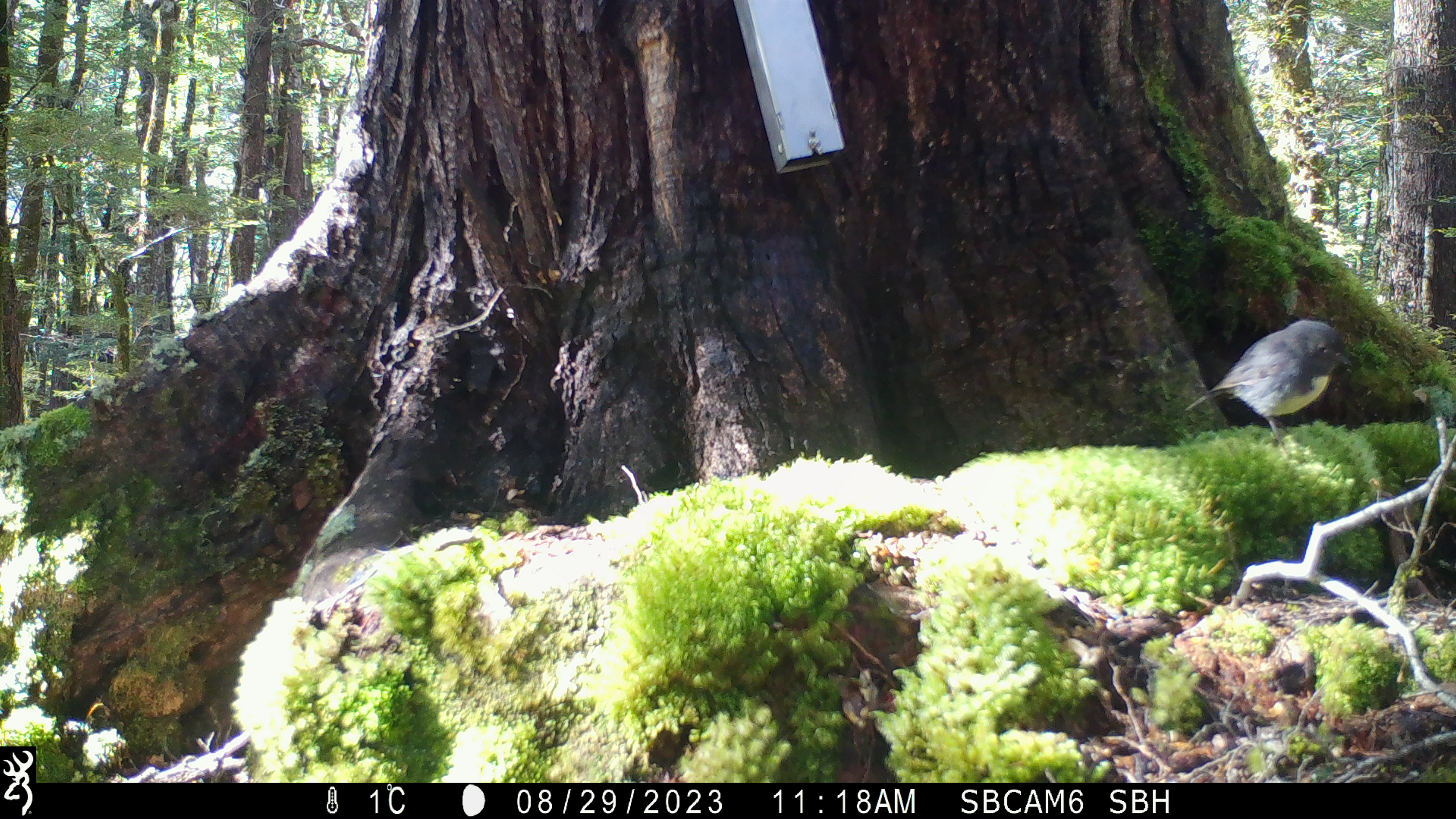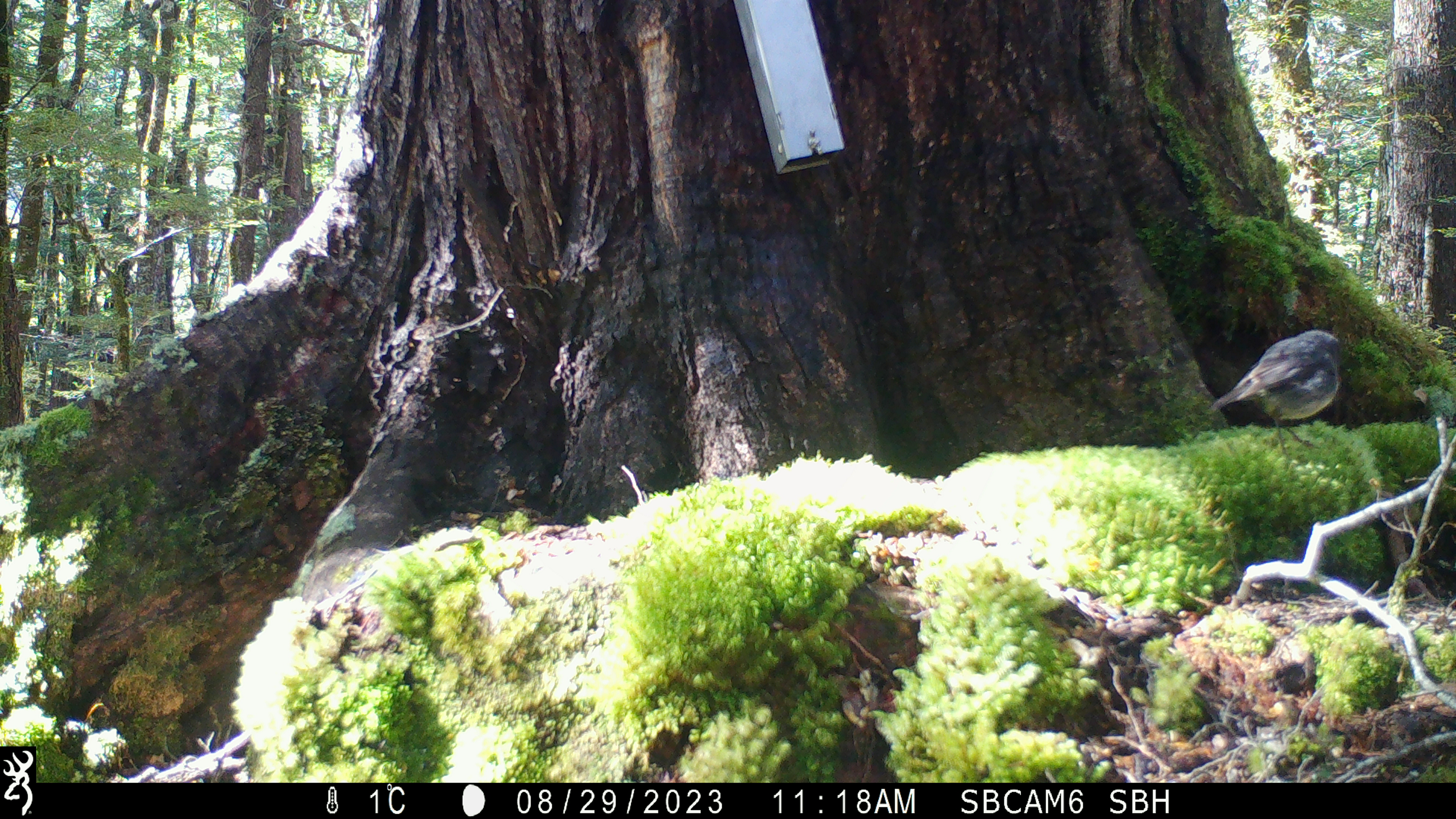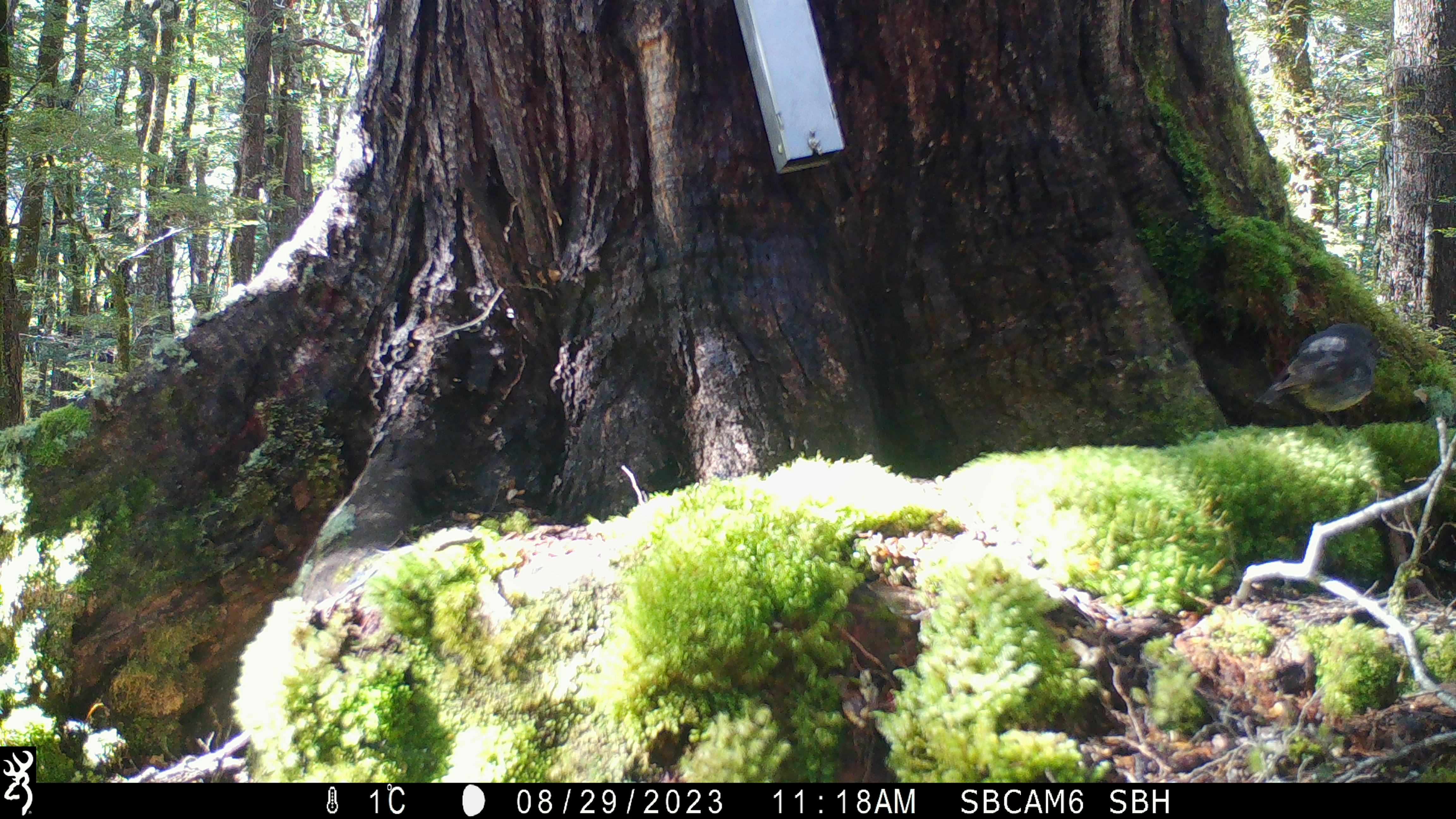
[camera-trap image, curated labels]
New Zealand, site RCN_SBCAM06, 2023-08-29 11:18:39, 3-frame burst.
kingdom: Animalia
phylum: Chordata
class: Aves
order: Passeriformes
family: Petroicidae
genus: Petroica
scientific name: Petroica australis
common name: new zealand robin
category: robin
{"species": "robin (new zealand robin) (Petroica australis)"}